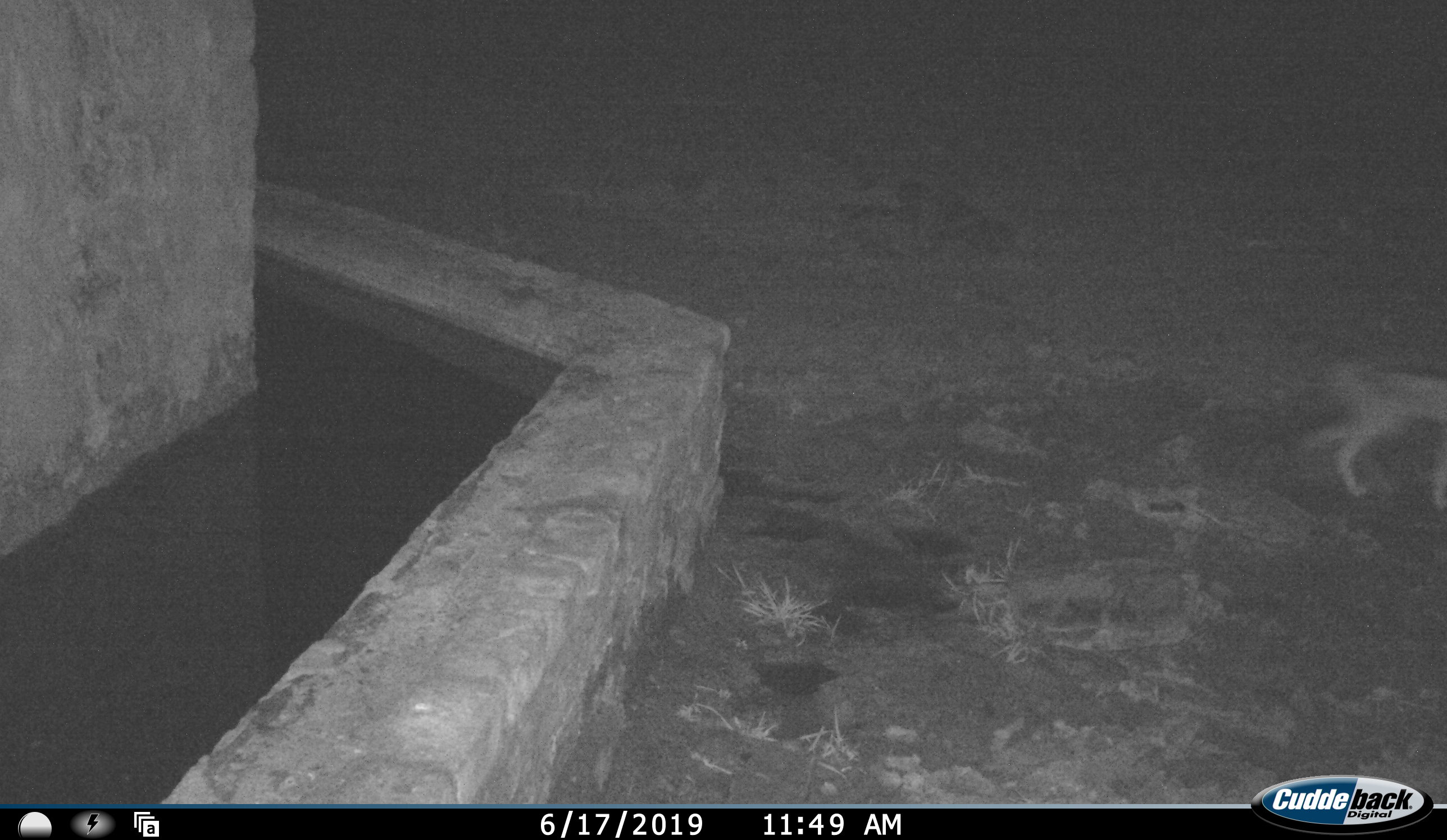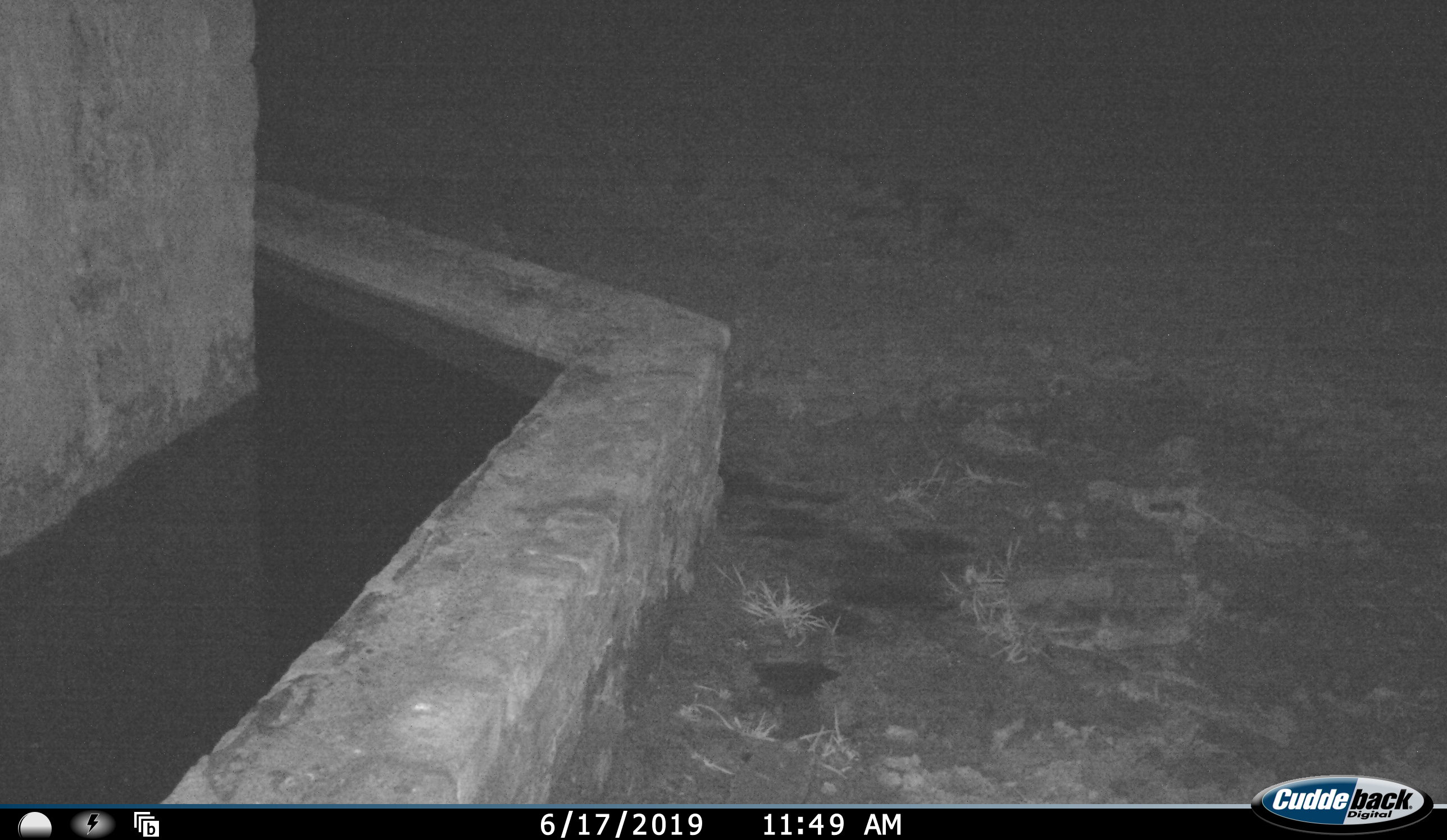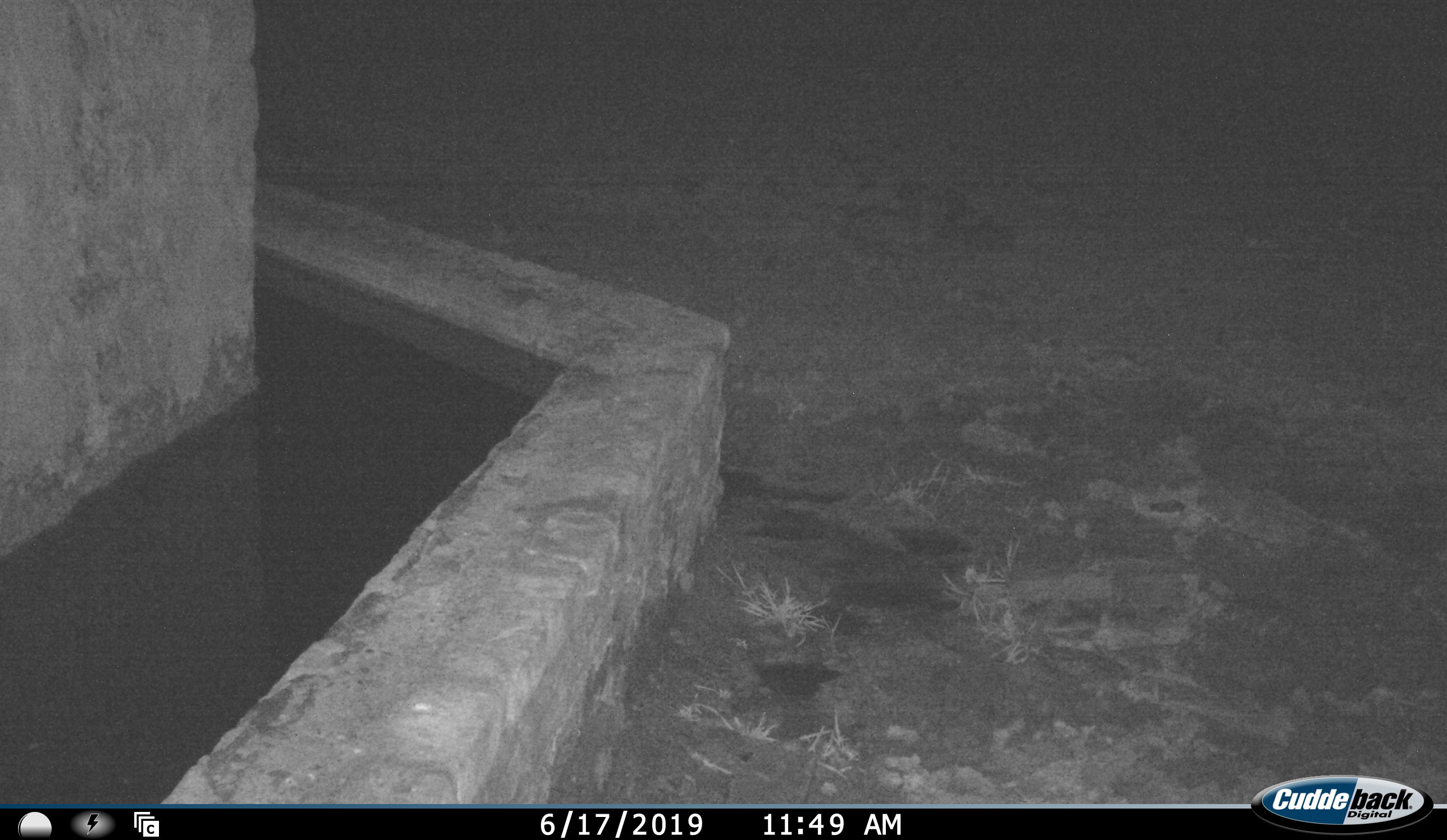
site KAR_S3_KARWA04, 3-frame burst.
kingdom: Animalia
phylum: Chordata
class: Mammalia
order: Carnivora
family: Canidae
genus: Lupulella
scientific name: Lupulella mesomelas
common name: black-backed jackal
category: jackalblackbacked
Jackalblackbacked (black-backed jackal) (Lupulella mesomelas), count 1. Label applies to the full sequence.